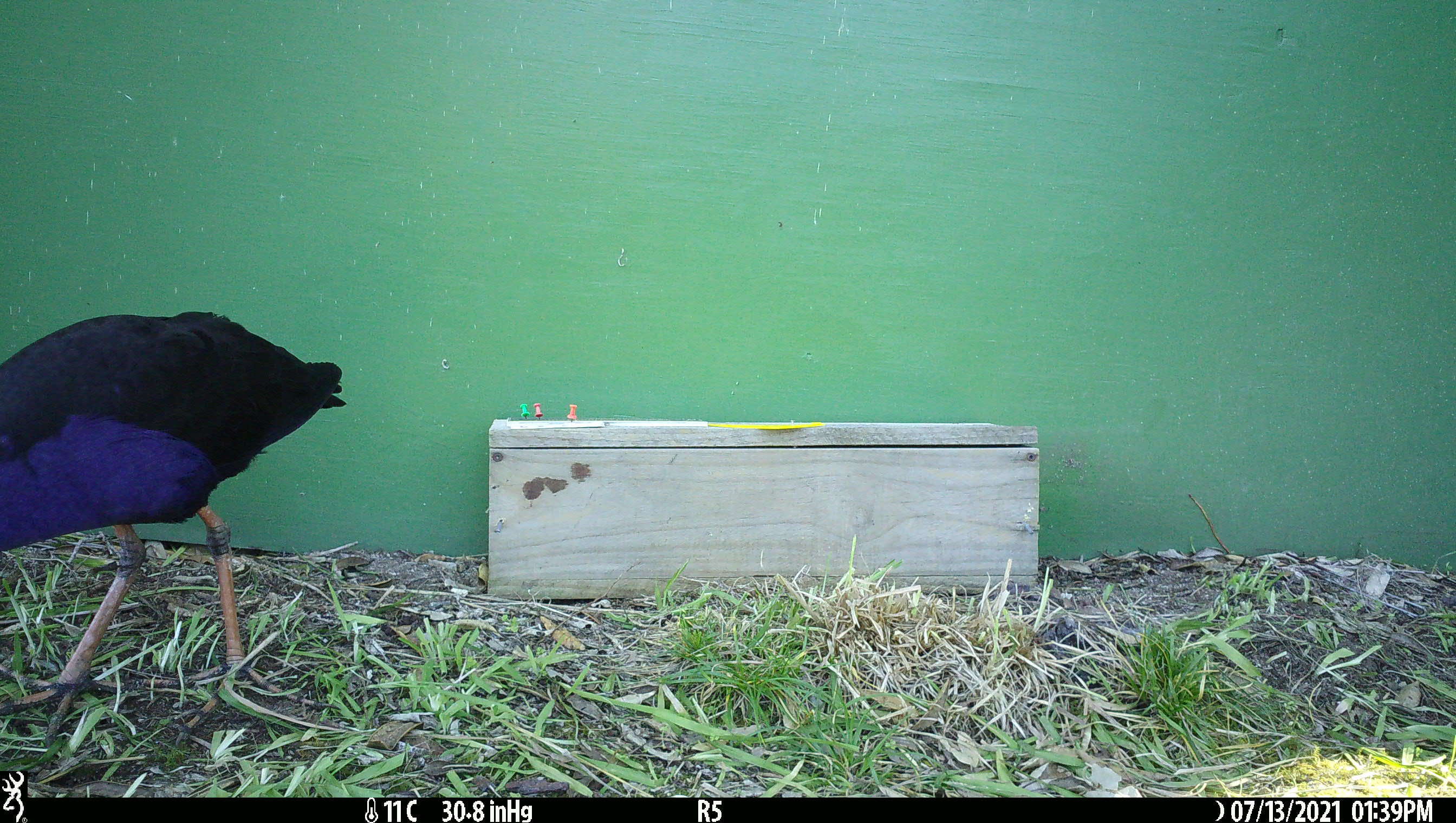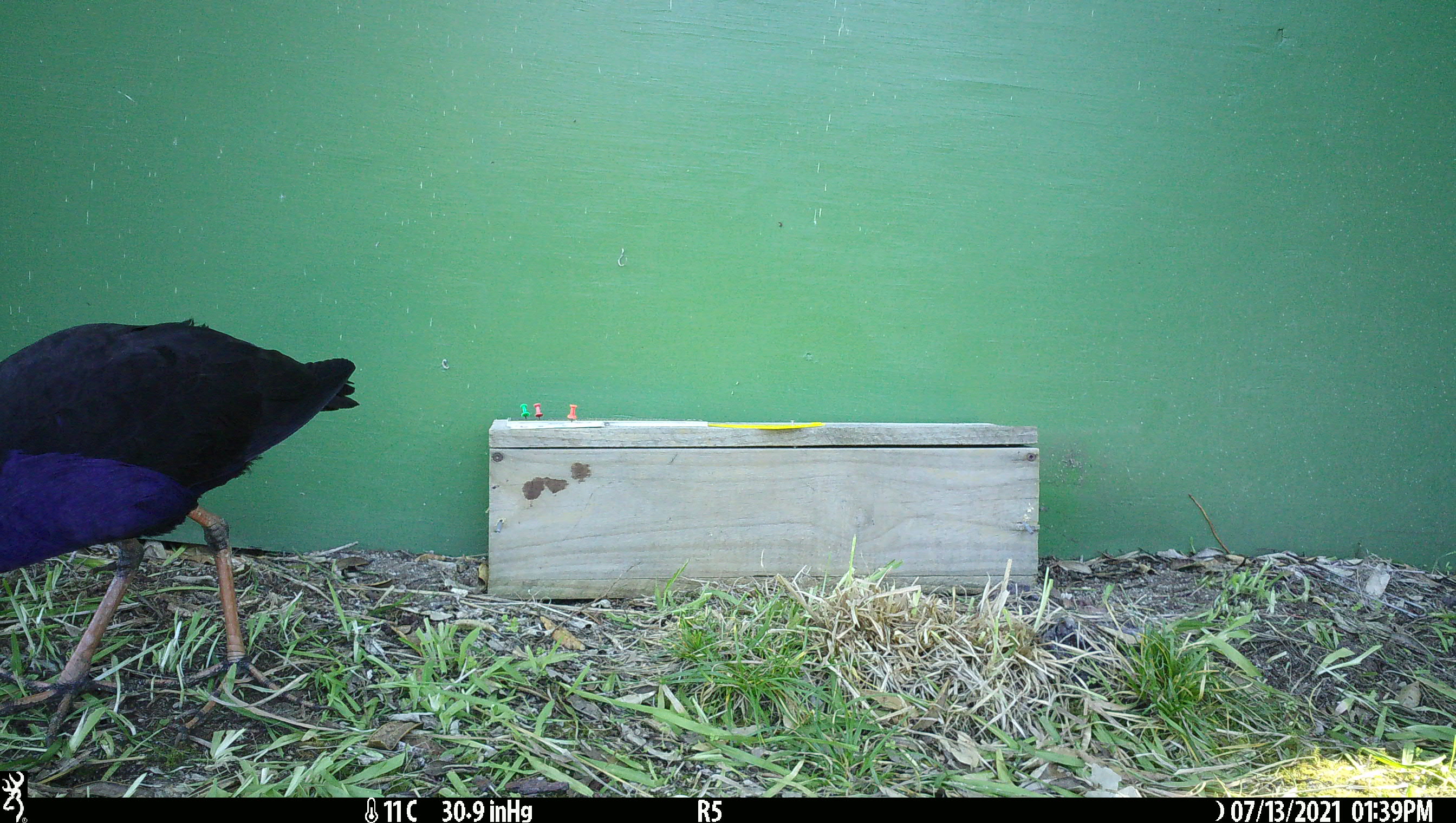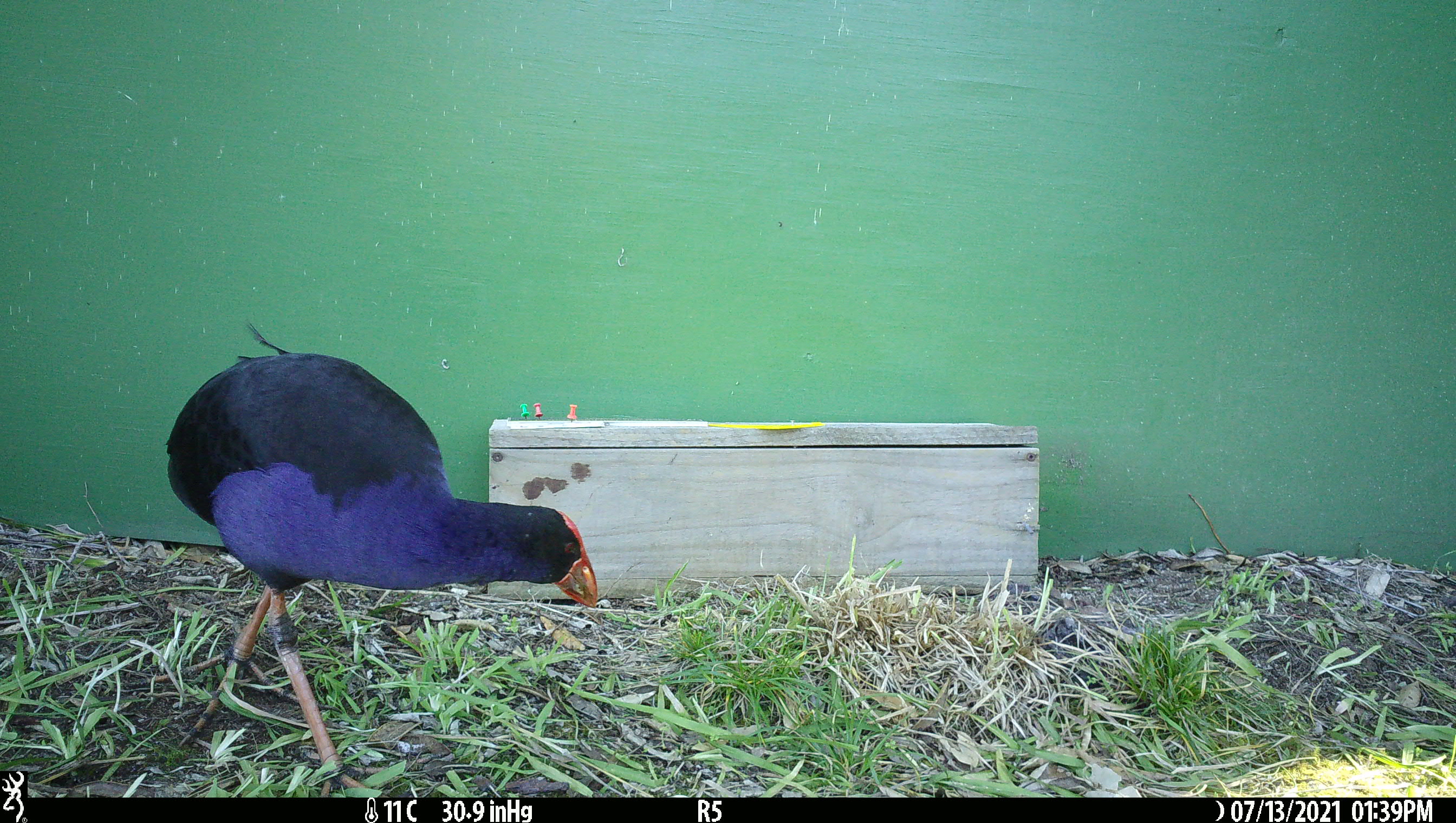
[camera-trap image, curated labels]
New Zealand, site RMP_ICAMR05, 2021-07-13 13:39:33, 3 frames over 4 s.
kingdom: Animalia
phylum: Chordata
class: Aves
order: Gruiformes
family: Rallidae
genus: Porphyrio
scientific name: Porphyrio melanotus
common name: australasian swamphen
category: pukeko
Pukeko (australasian swamphen) (Porphyrio melanotus).